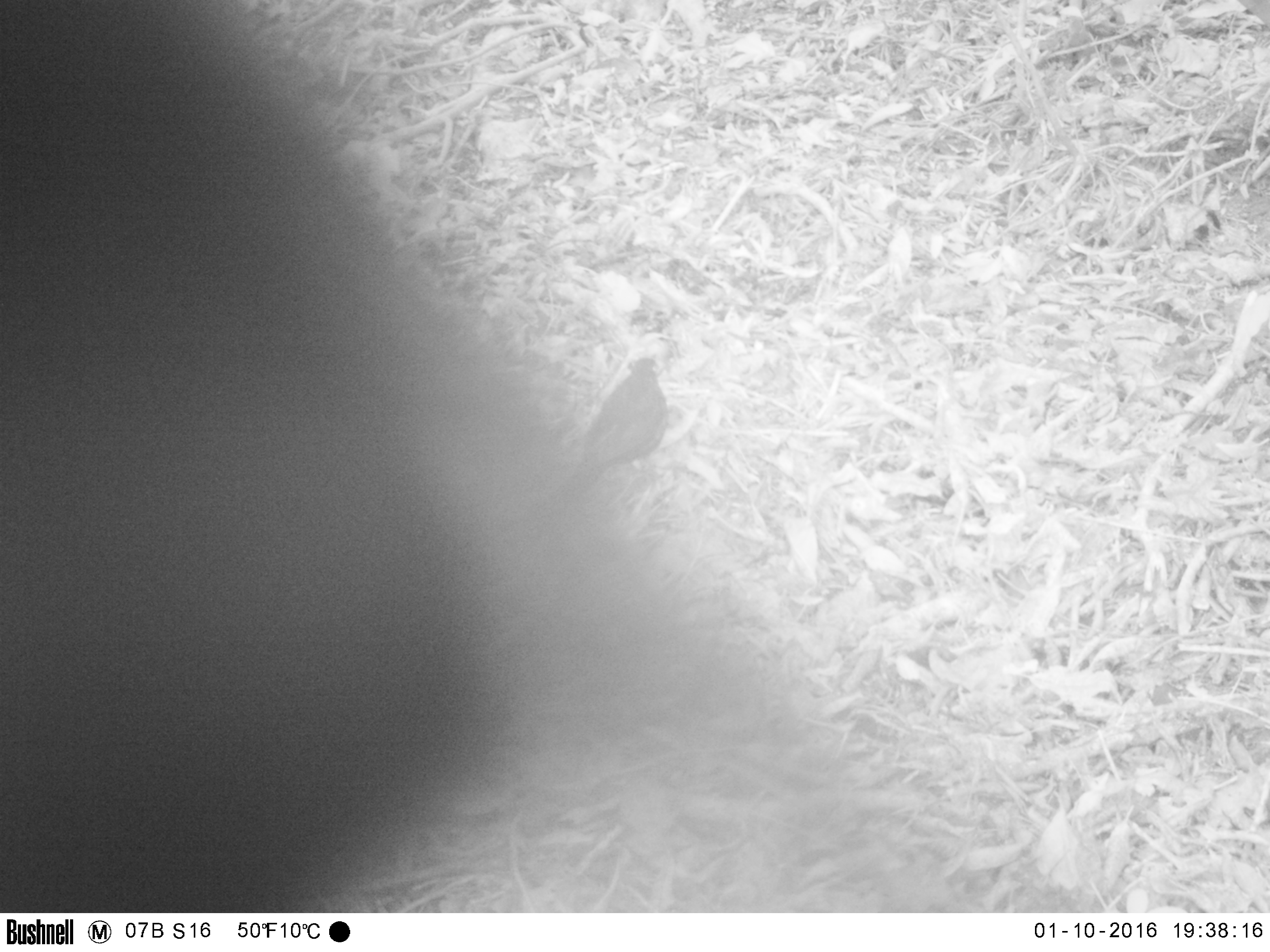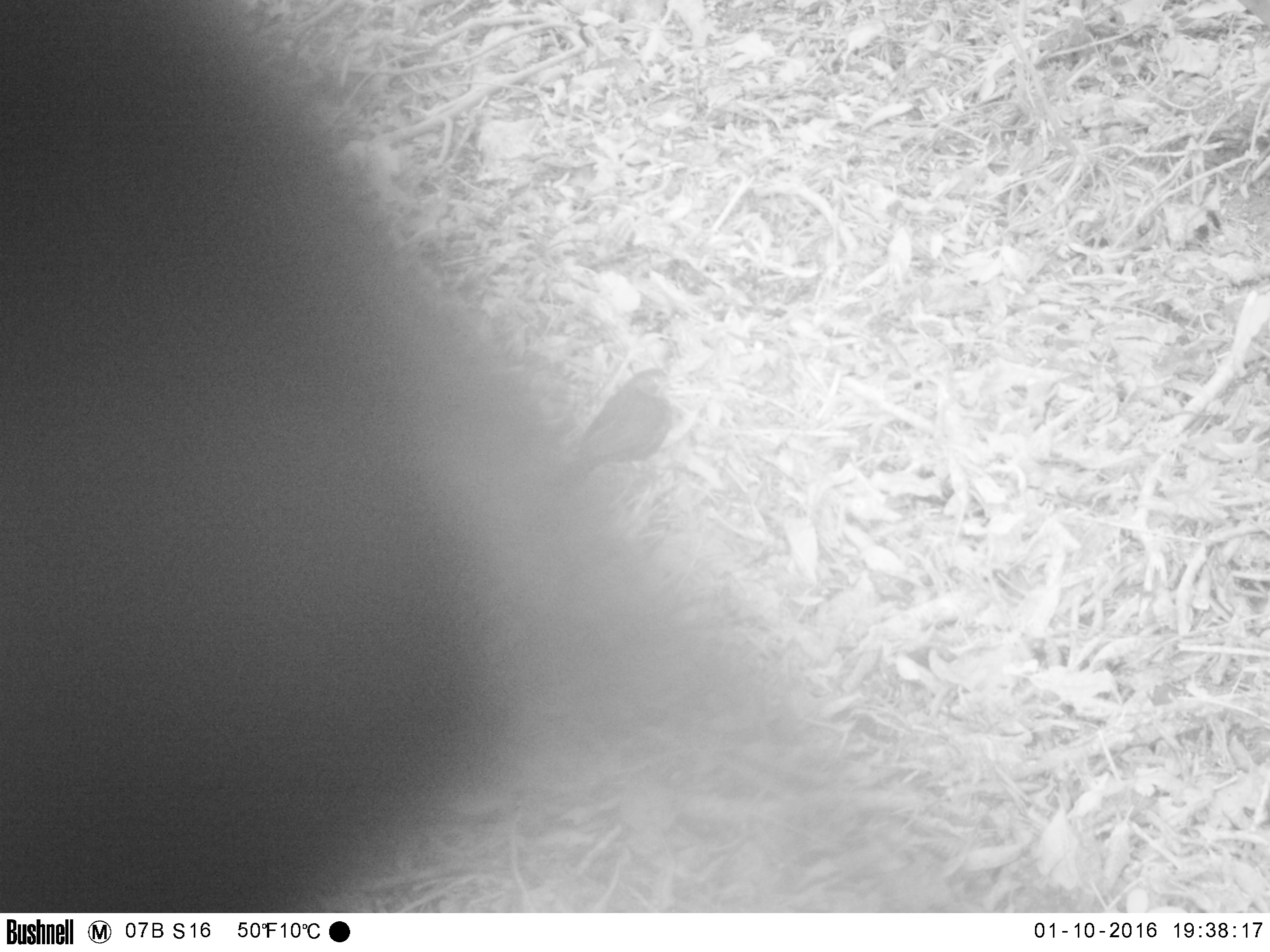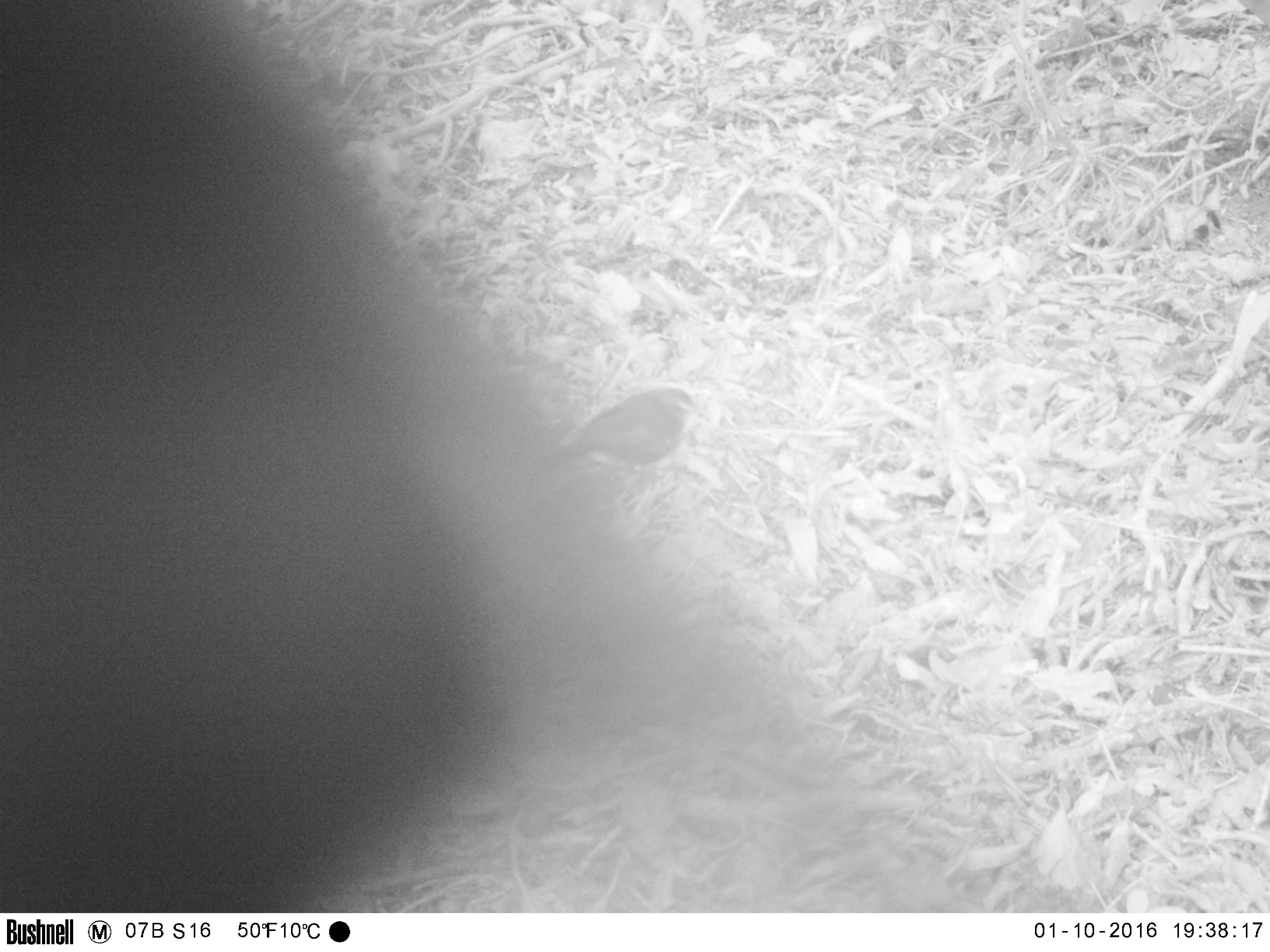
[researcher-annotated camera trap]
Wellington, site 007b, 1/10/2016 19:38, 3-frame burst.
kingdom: Animalia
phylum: Chordata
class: Aves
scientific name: Aves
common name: bird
Bird (Aves).